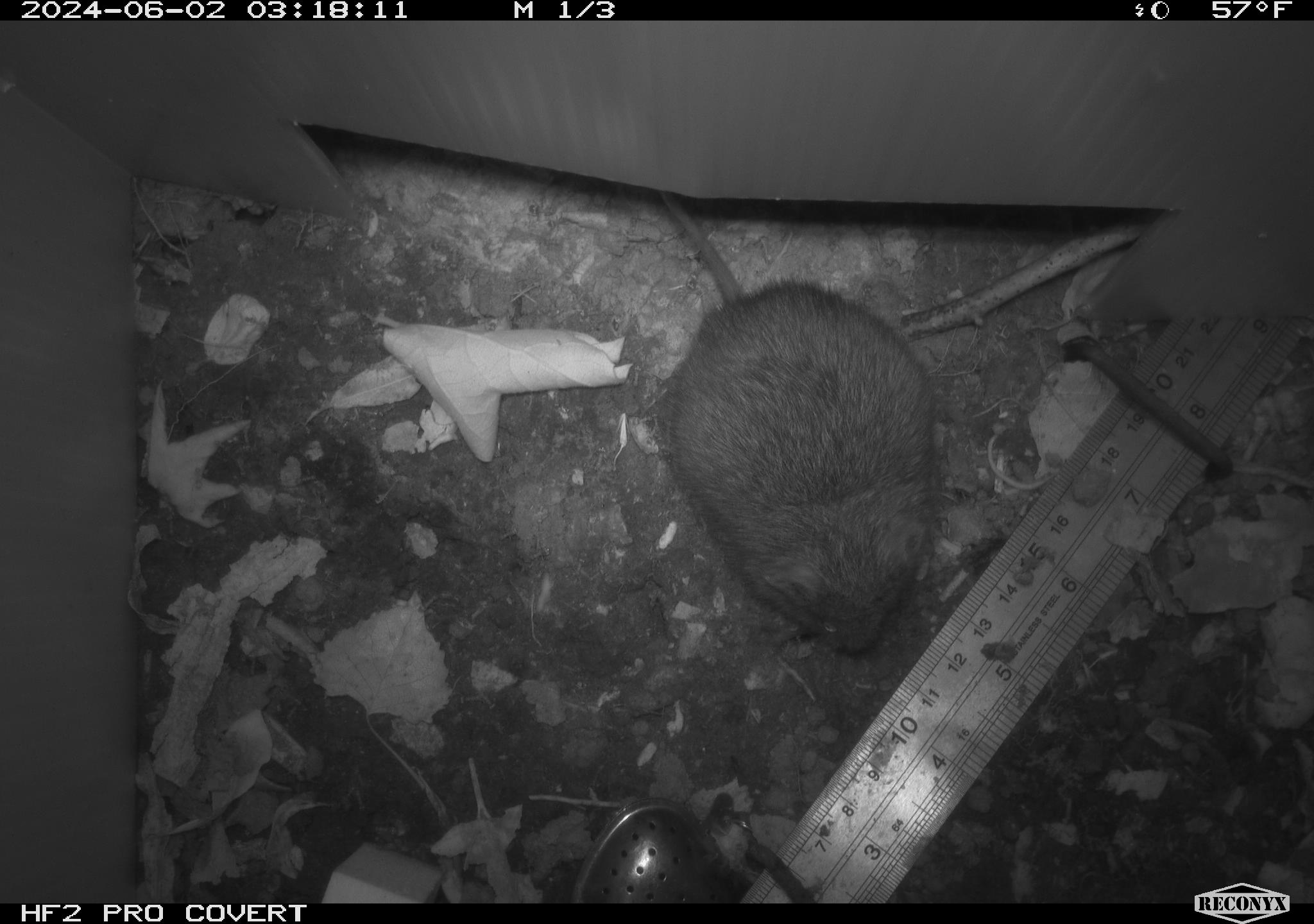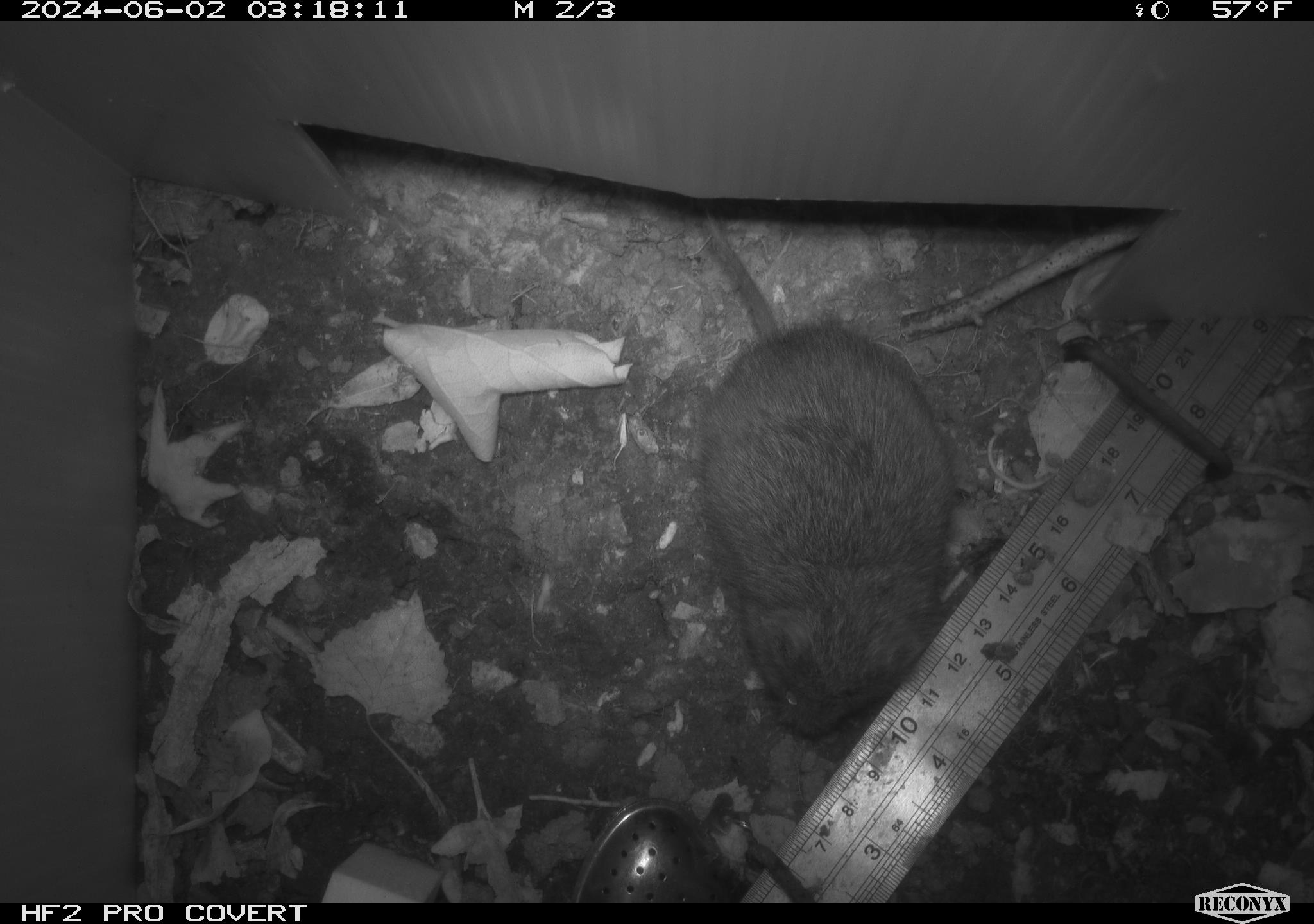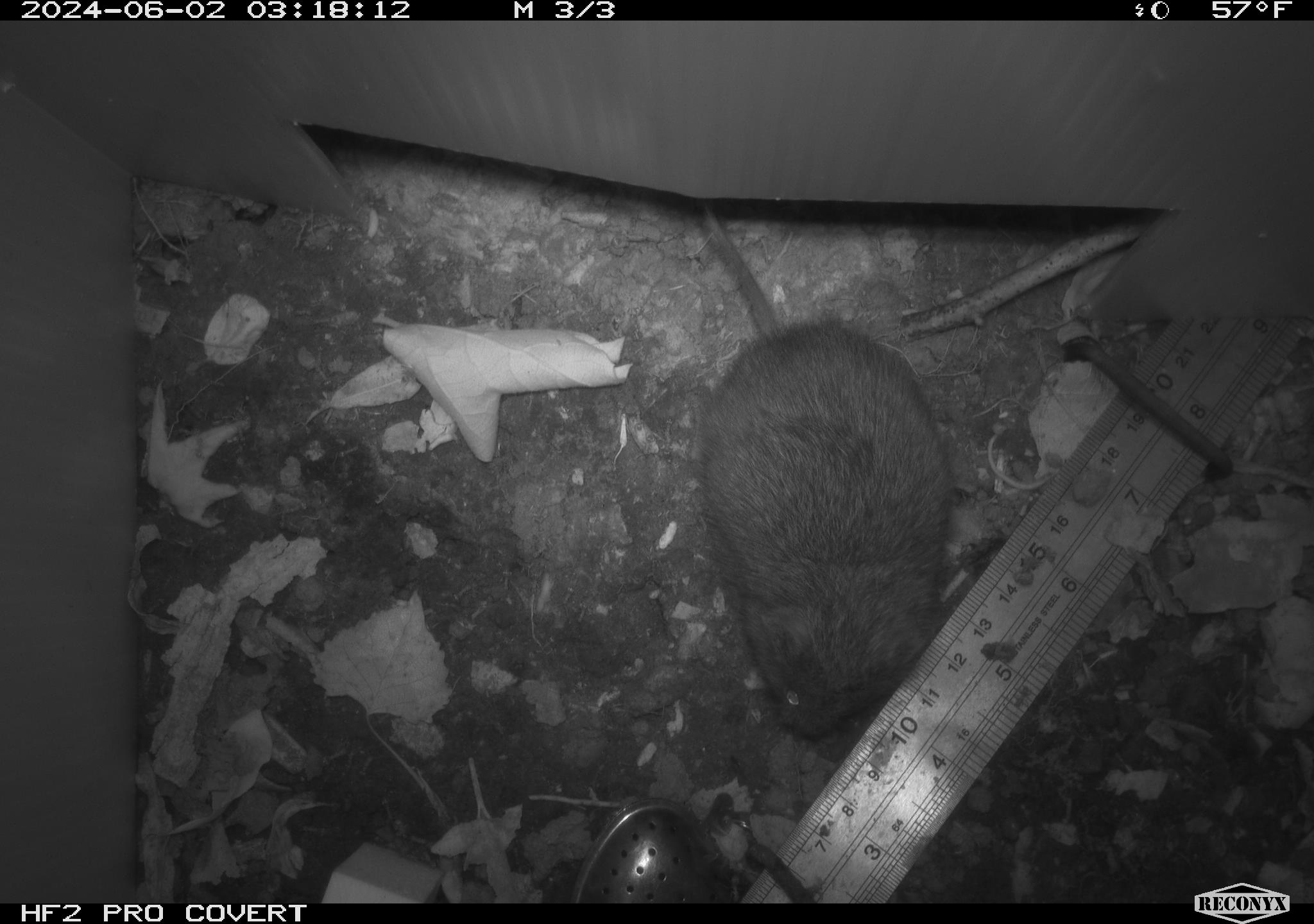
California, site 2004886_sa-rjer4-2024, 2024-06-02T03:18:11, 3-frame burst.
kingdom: Animalia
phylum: Chordata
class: Mammalia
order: Rodentia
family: Cricetidae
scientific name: Arvicolinae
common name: voles, lemmings, and muskrats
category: arvicolinae subfamily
Arvicolinae subfamily (voles, lemmings, and muskrats) (Arvicolinae).